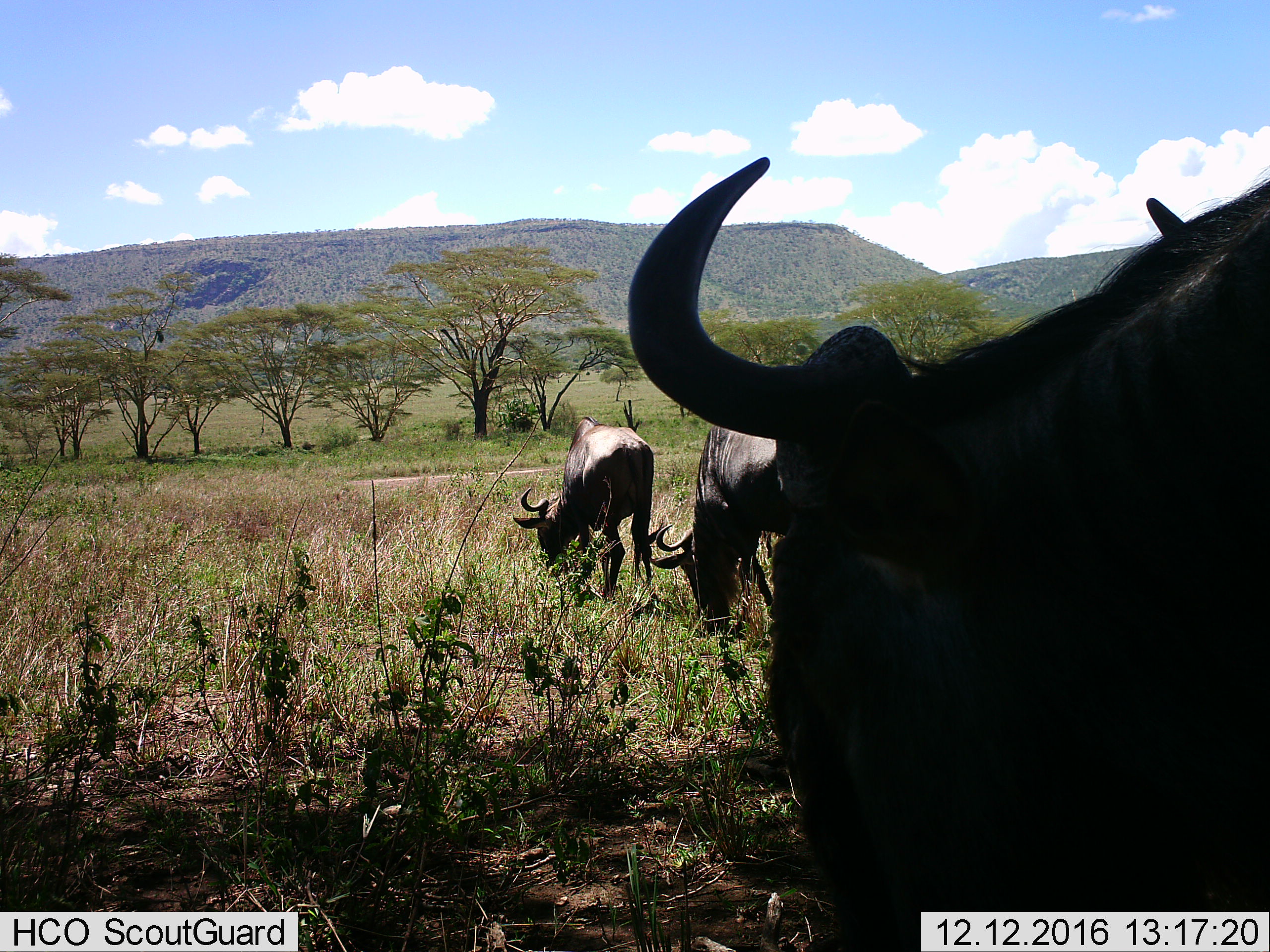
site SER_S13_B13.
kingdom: Animalia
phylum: Chordata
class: Mammalia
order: Artiodactyla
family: Bovidae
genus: Connochaetes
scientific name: Connochaetes taurinus taurinus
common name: blue wildebeest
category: wildebeestblue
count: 3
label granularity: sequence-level